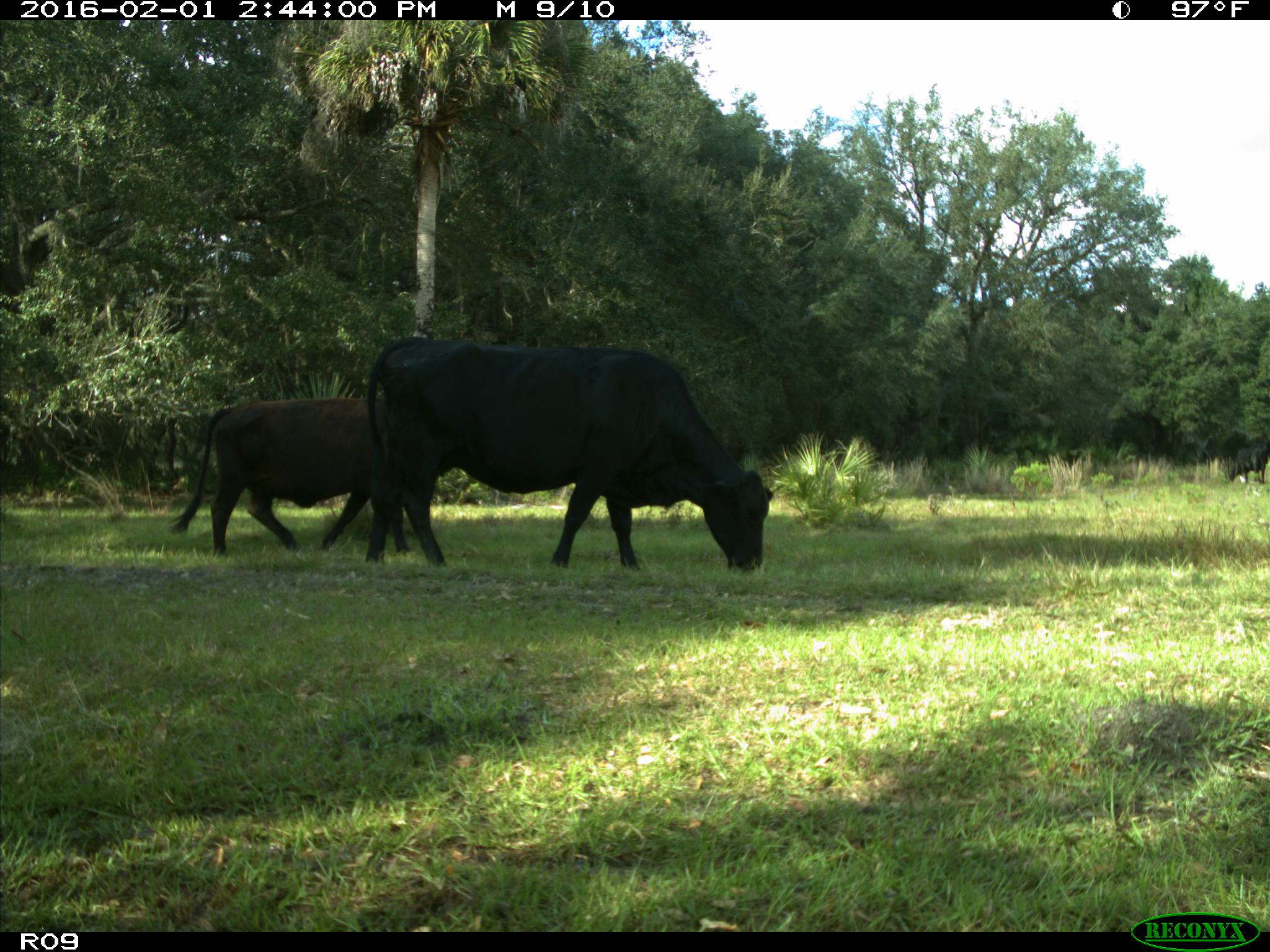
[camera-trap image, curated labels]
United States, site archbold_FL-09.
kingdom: Animalia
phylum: Chordata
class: Mammalia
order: Artiodactyla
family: Bovidae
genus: Bos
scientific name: Bos taurus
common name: domestic cow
Bos taurus (domestic cow).